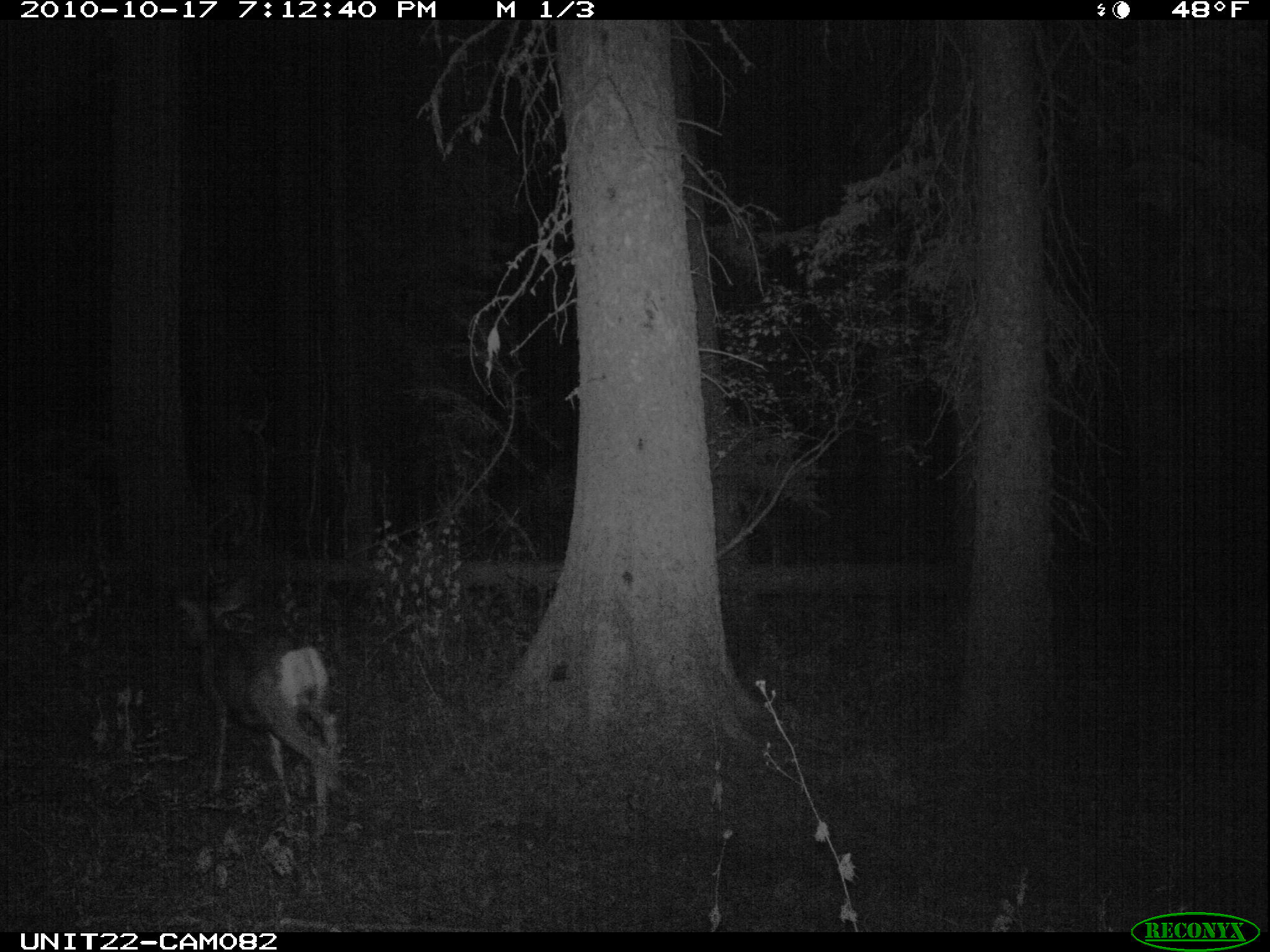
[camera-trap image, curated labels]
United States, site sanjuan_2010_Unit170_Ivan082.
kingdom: Animalia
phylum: Chordata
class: Mammalia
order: Artiodactyla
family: Cervidae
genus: Odocoileus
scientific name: Odocoileus hemionus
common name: mule deer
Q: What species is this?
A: Odocoileus hemionus (mule deer).